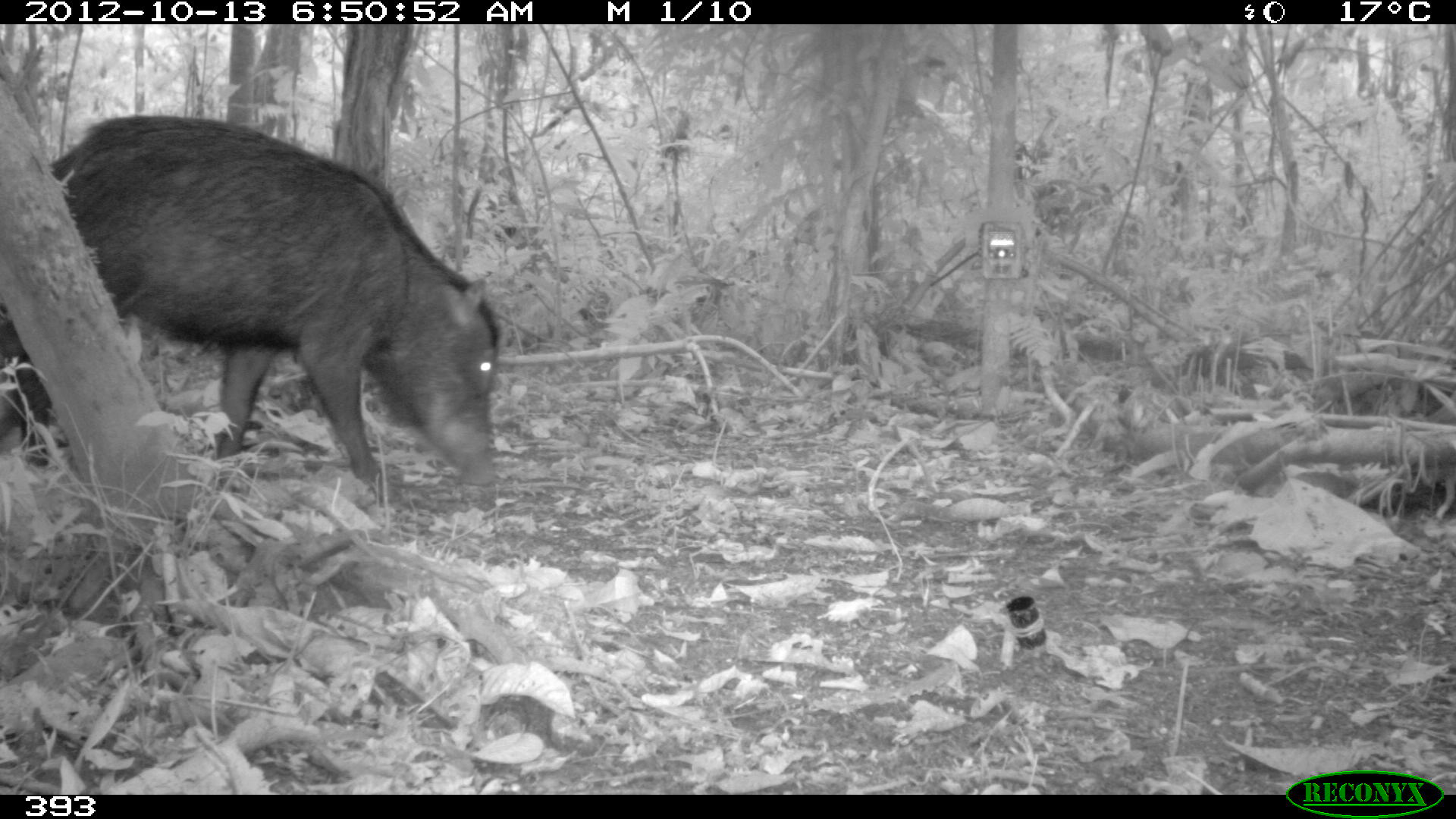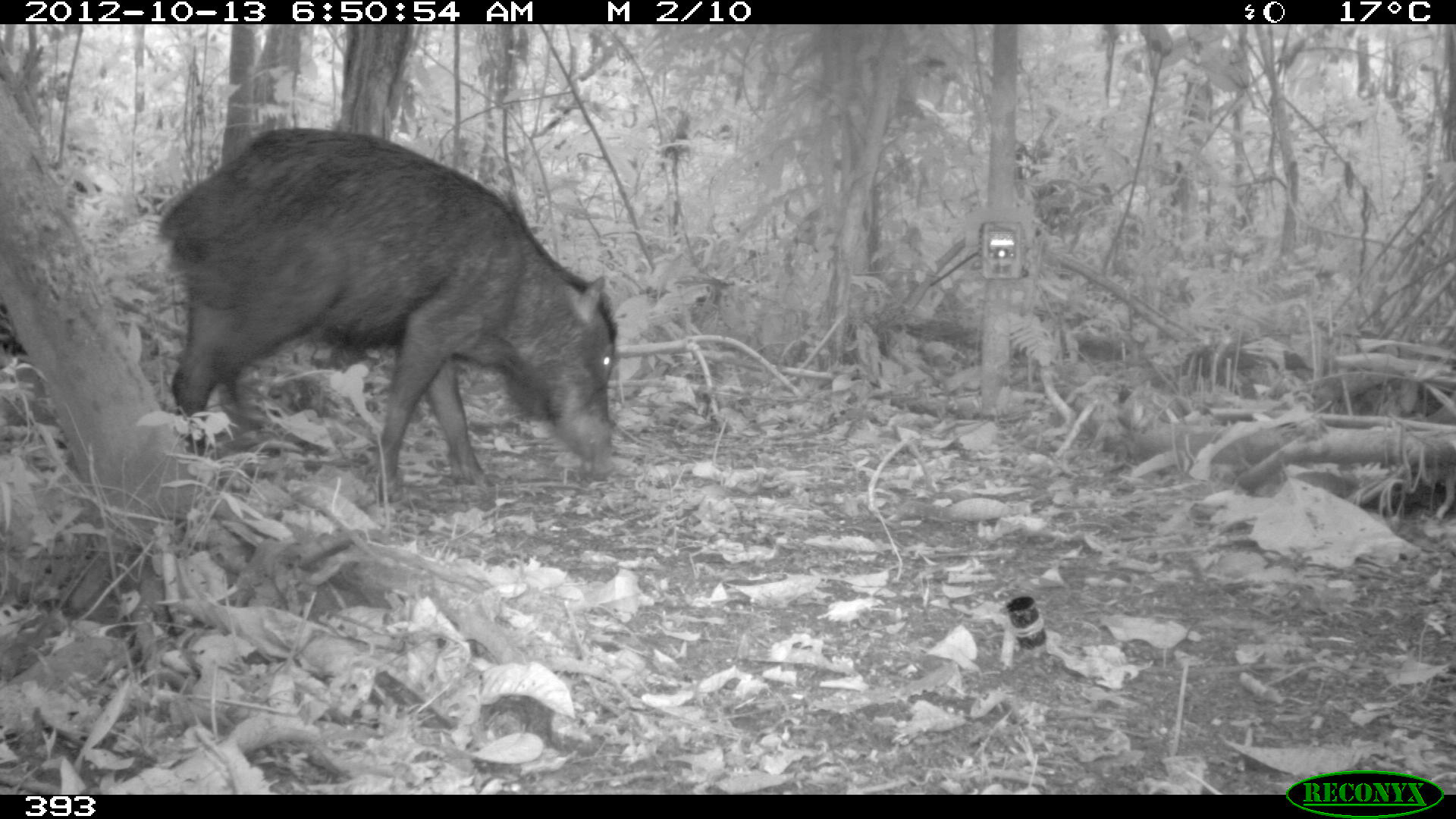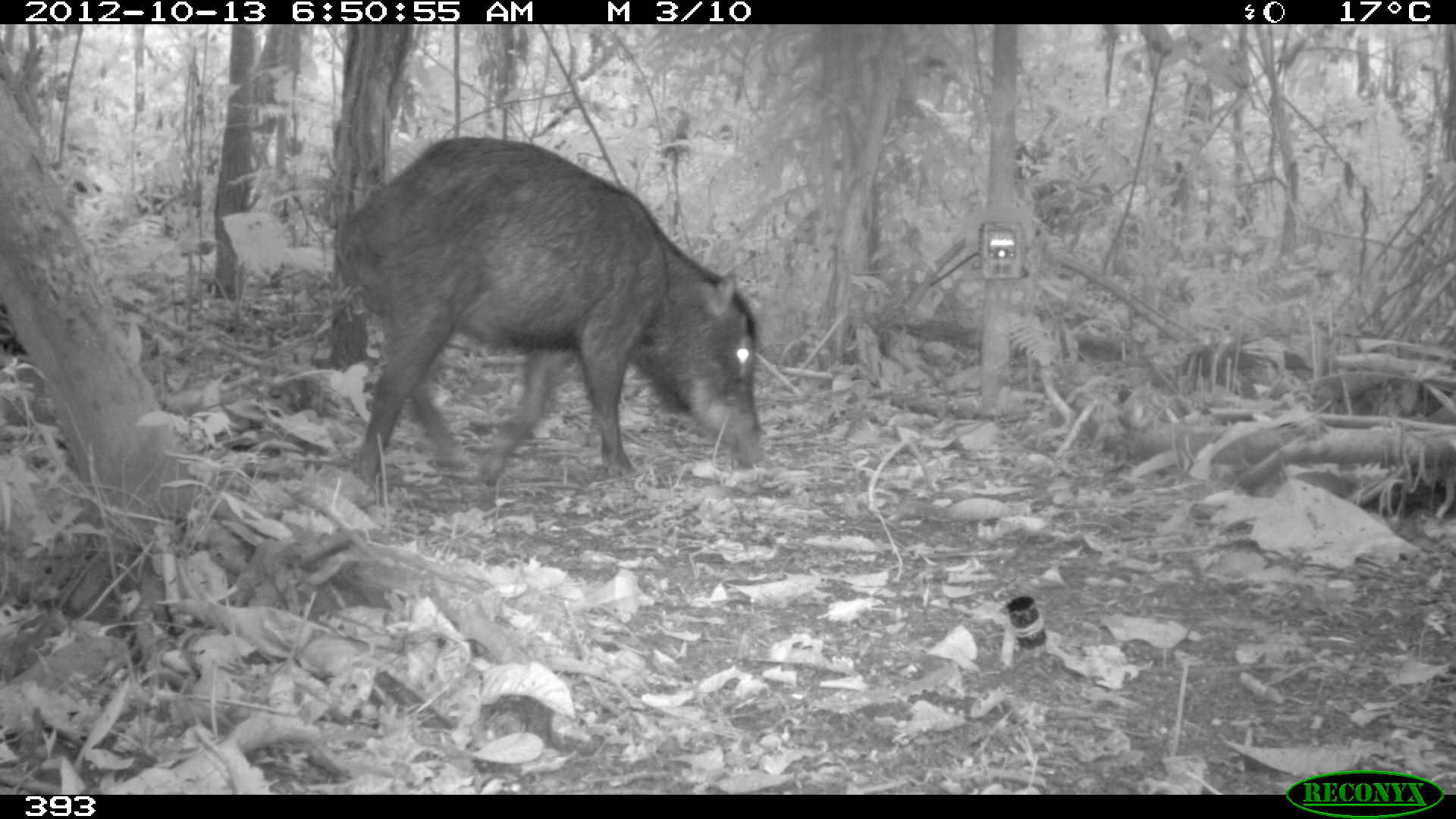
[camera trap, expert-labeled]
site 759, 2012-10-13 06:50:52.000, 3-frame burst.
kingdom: Animalia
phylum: Chordata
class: Mammalia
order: Artiodactyla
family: Tayassuidae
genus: Tayassu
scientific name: Tayassu pecari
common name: white-lipped peccary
Tayassu pecari (white-lipped peccary).